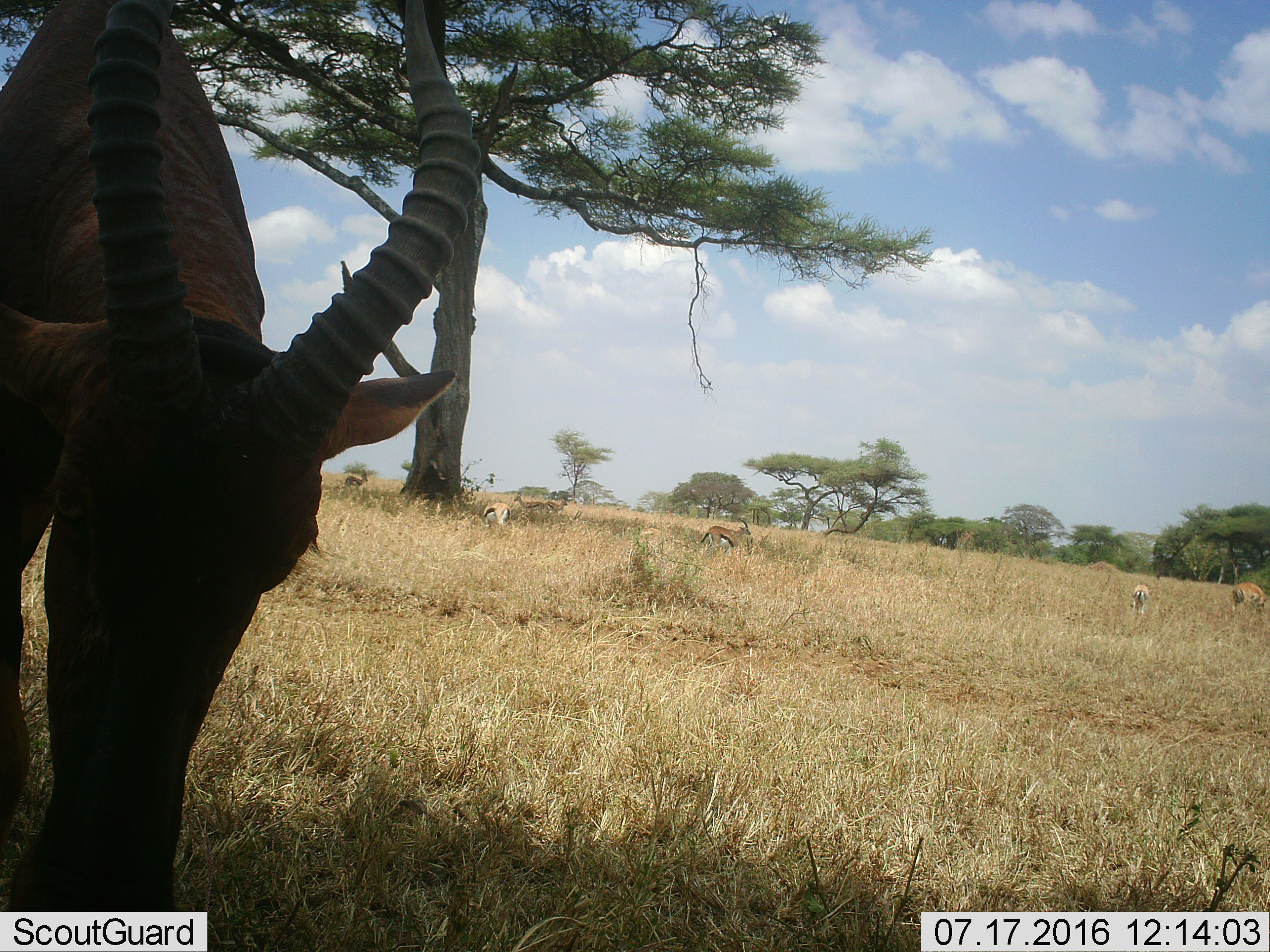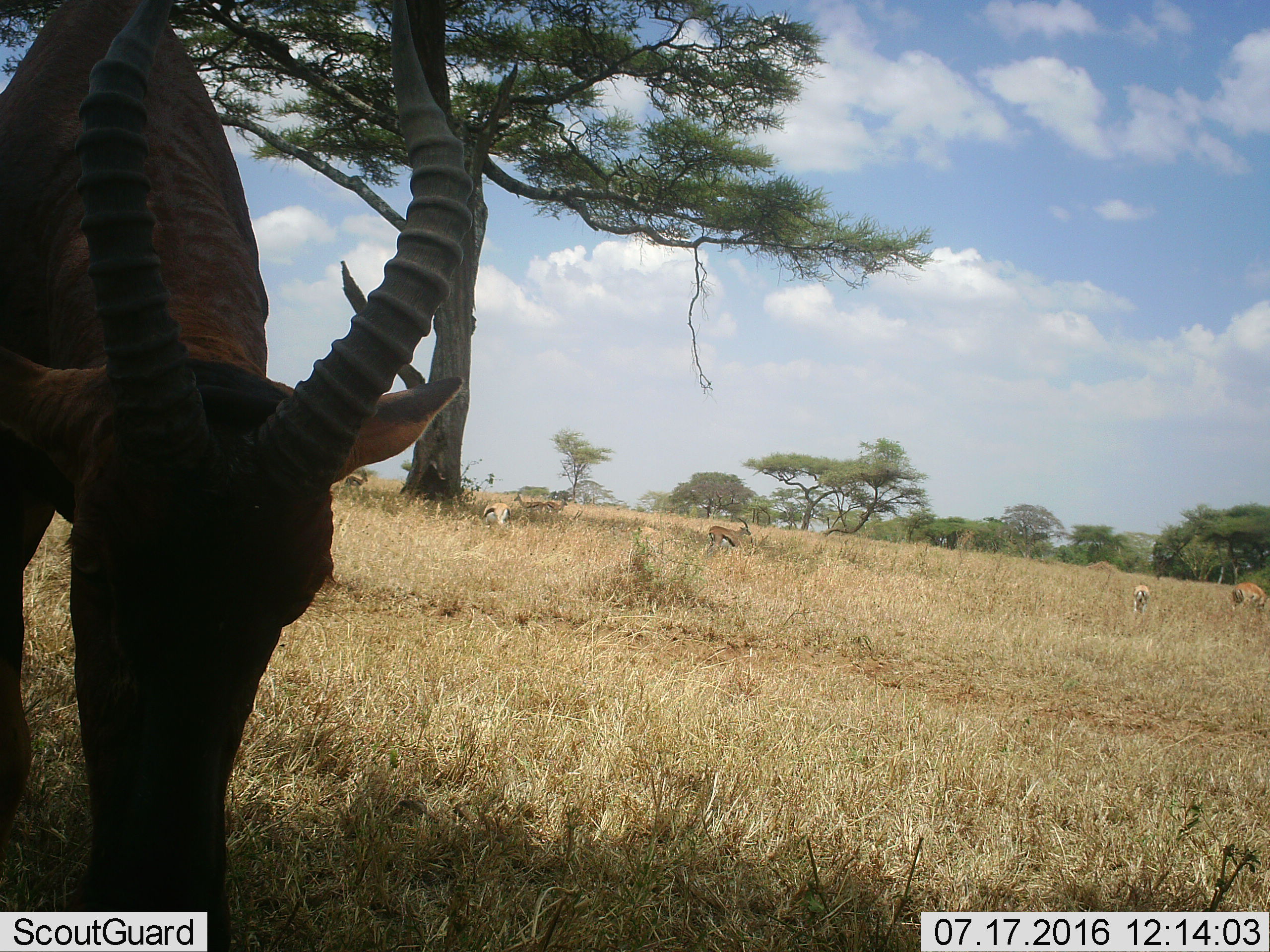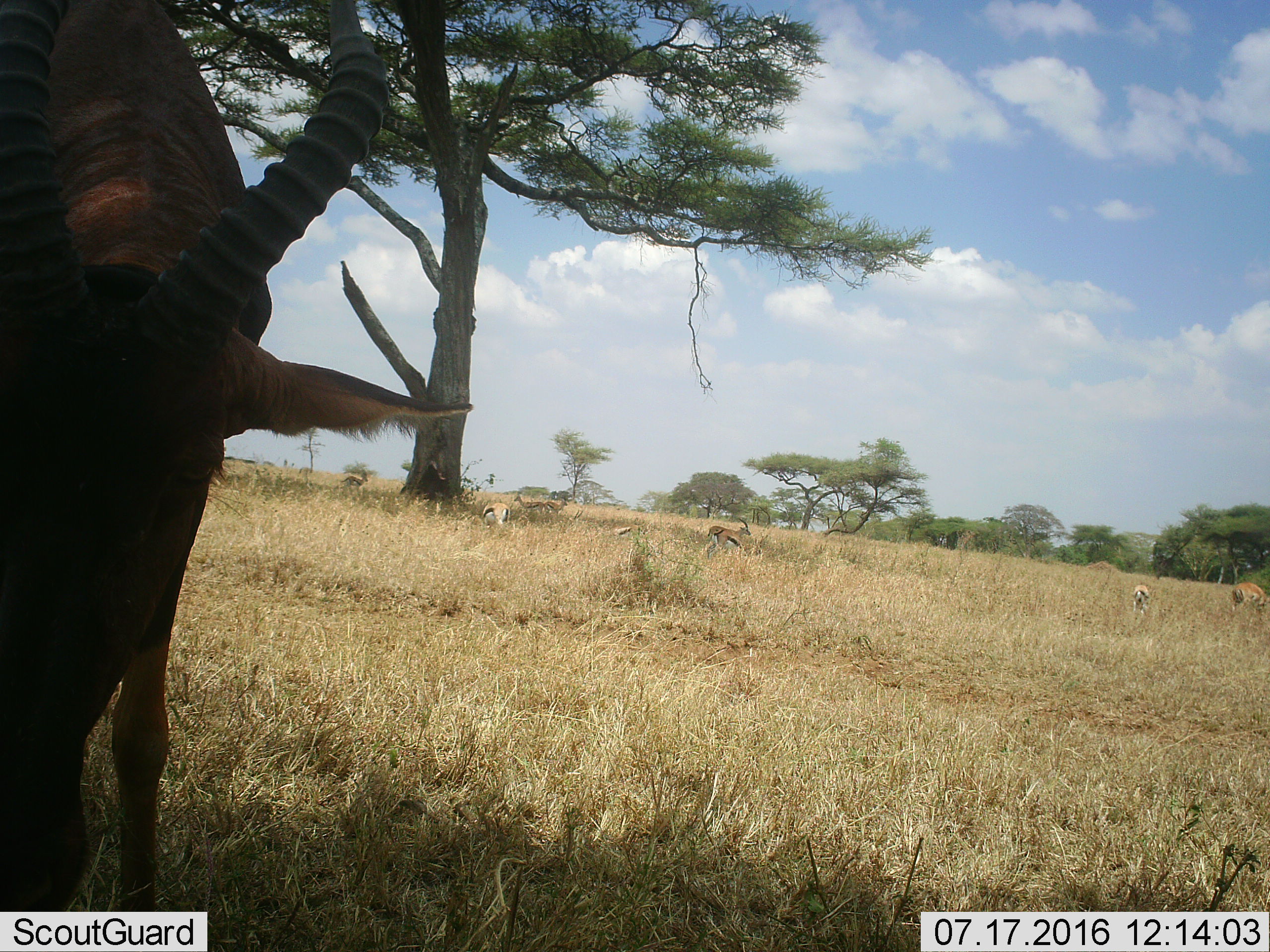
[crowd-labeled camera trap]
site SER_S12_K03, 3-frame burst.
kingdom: Animalia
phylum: Chordata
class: Mammalia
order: Artiodactyla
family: Bovidae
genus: Eudorcas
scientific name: Eudorcas thomsonii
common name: thomson's gazelle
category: gazellethomsons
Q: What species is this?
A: Gazellethomsons (thomson's gazelle) (Eudorcas thomsonii).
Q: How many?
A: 8.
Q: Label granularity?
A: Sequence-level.